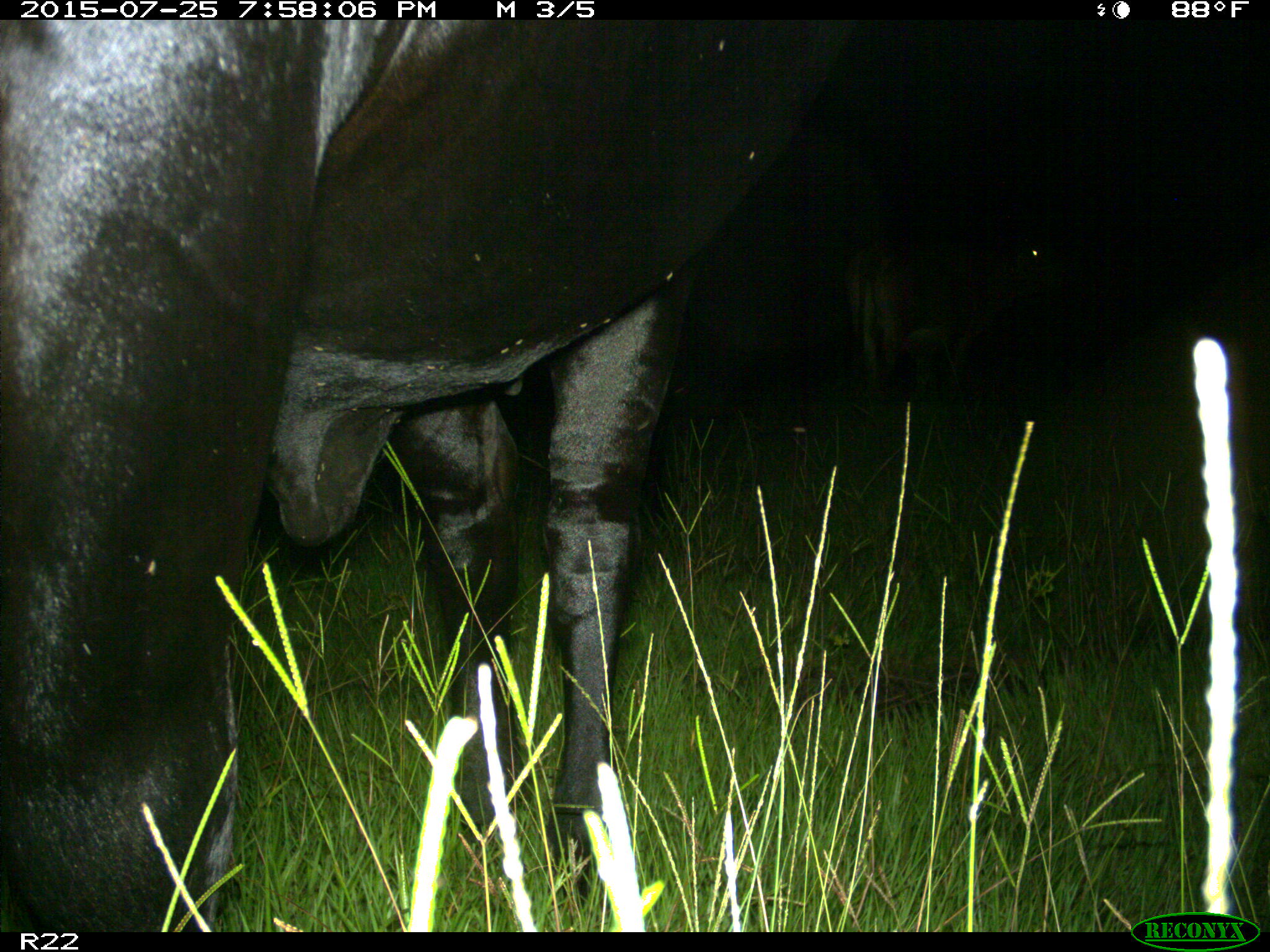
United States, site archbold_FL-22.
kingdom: Animalia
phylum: Chordata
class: Mammalia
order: Artiodactyla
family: Bovidae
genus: Bos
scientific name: Bos taurus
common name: domestic cow